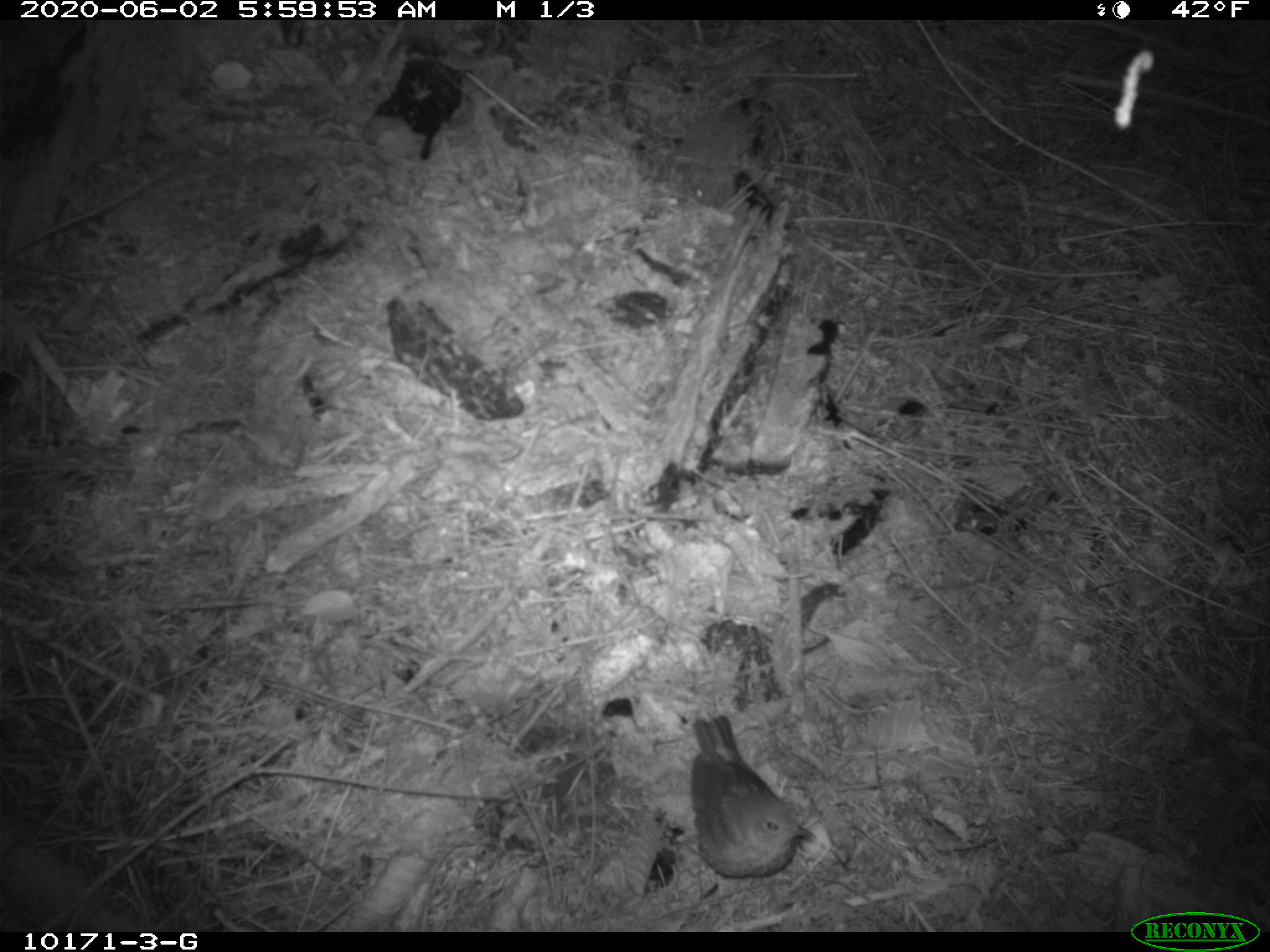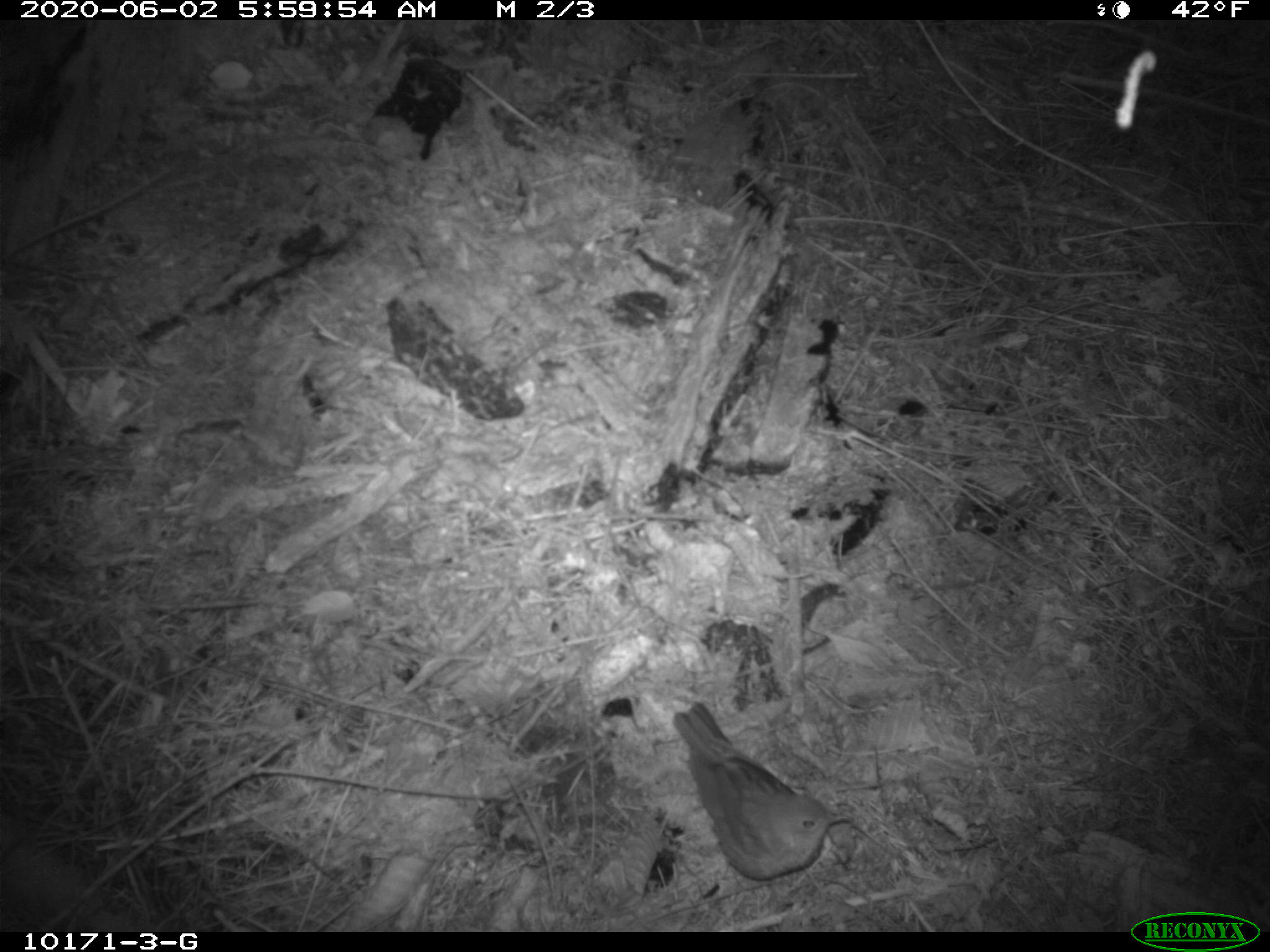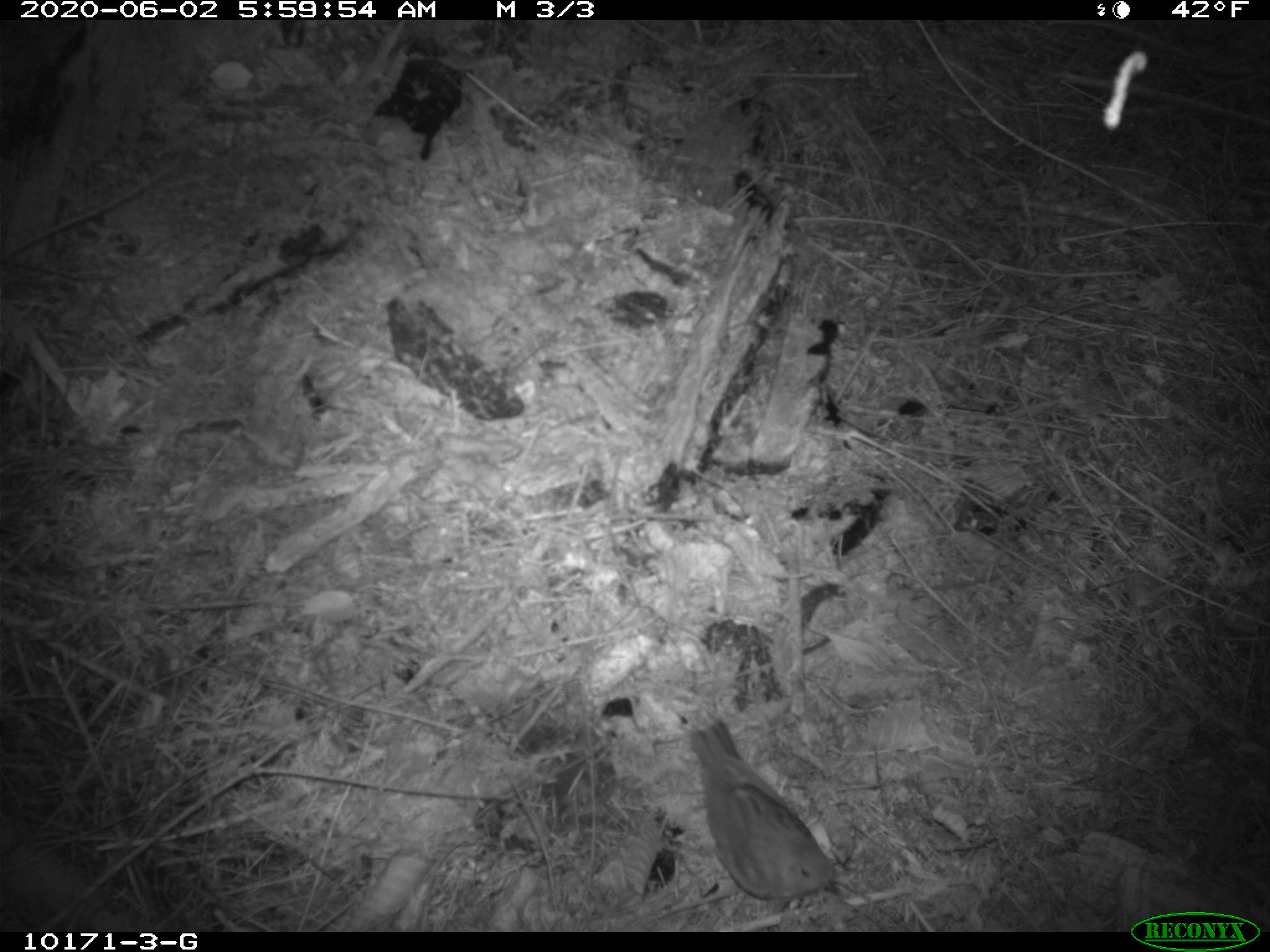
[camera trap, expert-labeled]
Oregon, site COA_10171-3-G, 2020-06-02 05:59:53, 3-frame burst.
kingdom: Animalia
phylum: Chordata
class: Aves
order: Passeriformes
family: Turdidae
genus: Catharus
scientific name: Catharus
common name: brown thrushes and nightingale-thrushes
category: catharus species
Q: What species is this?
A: Catharus species (brown thrushes and nightingale-thrushes) (Catharus).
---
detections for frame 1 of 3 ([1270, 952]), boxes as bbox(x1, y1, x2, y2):
catharus species: bbox(678, 707, 825, 886)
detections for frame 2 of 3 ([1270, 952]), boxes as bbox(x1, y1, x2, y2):
catharus species: bbox(664, 692, 856, 883)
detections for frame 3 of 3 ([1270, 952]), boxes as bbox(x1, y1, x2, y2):
catharus species: bbox(681, 711, 851, 909)